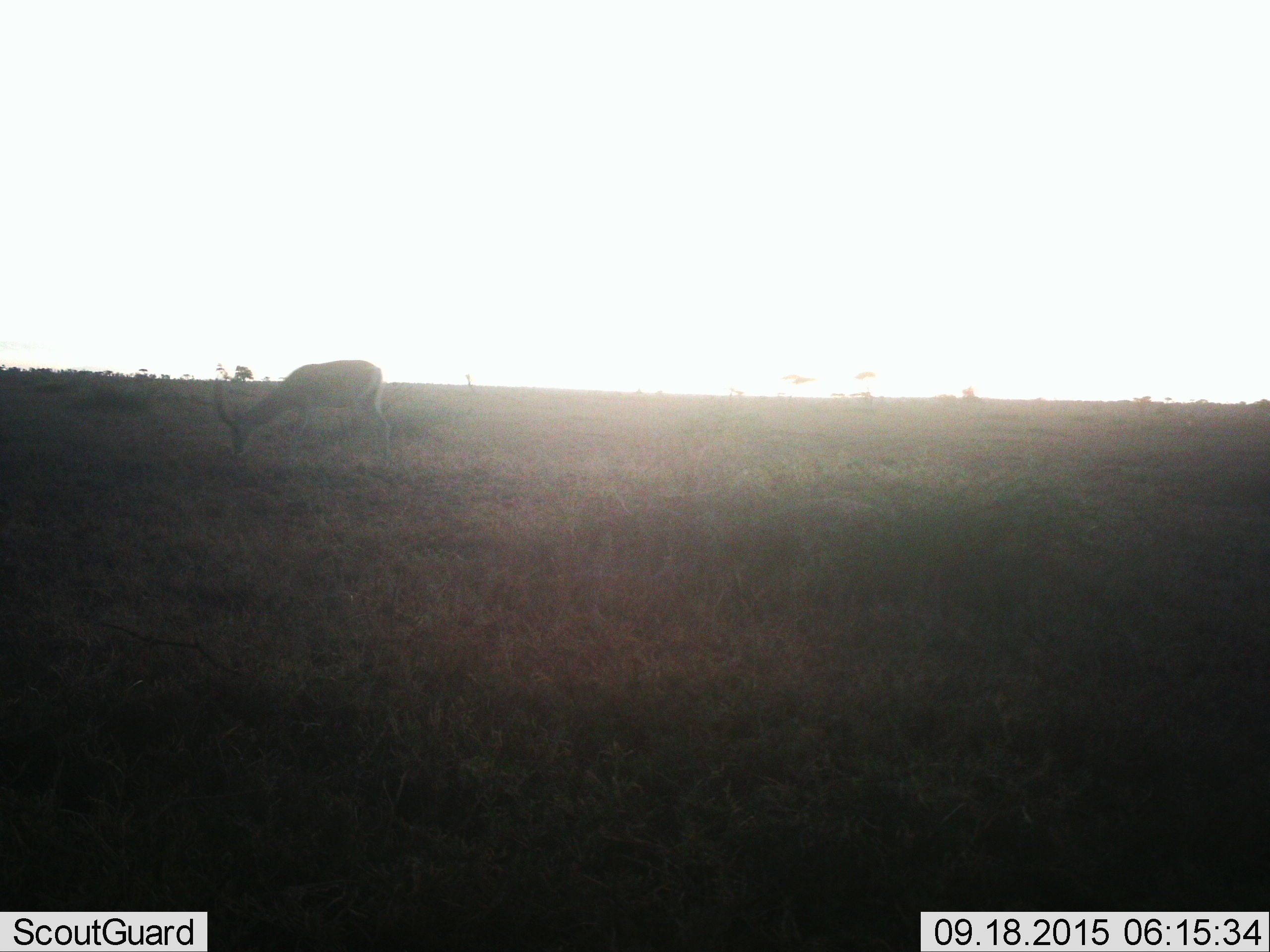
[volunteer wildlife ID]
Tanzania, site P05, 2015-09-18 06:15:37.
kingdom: Animalia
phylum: Chordata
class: Mammalia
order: Artiodactyla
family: Bovidae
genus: Nanger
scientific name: Nanger granti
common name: grant's gazelle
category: gazellegrants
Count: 1.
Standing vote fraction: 33%.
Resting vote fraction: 0%.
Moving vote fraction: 0%.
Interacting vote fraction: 0%.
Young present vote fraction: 0%.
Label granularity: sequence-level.